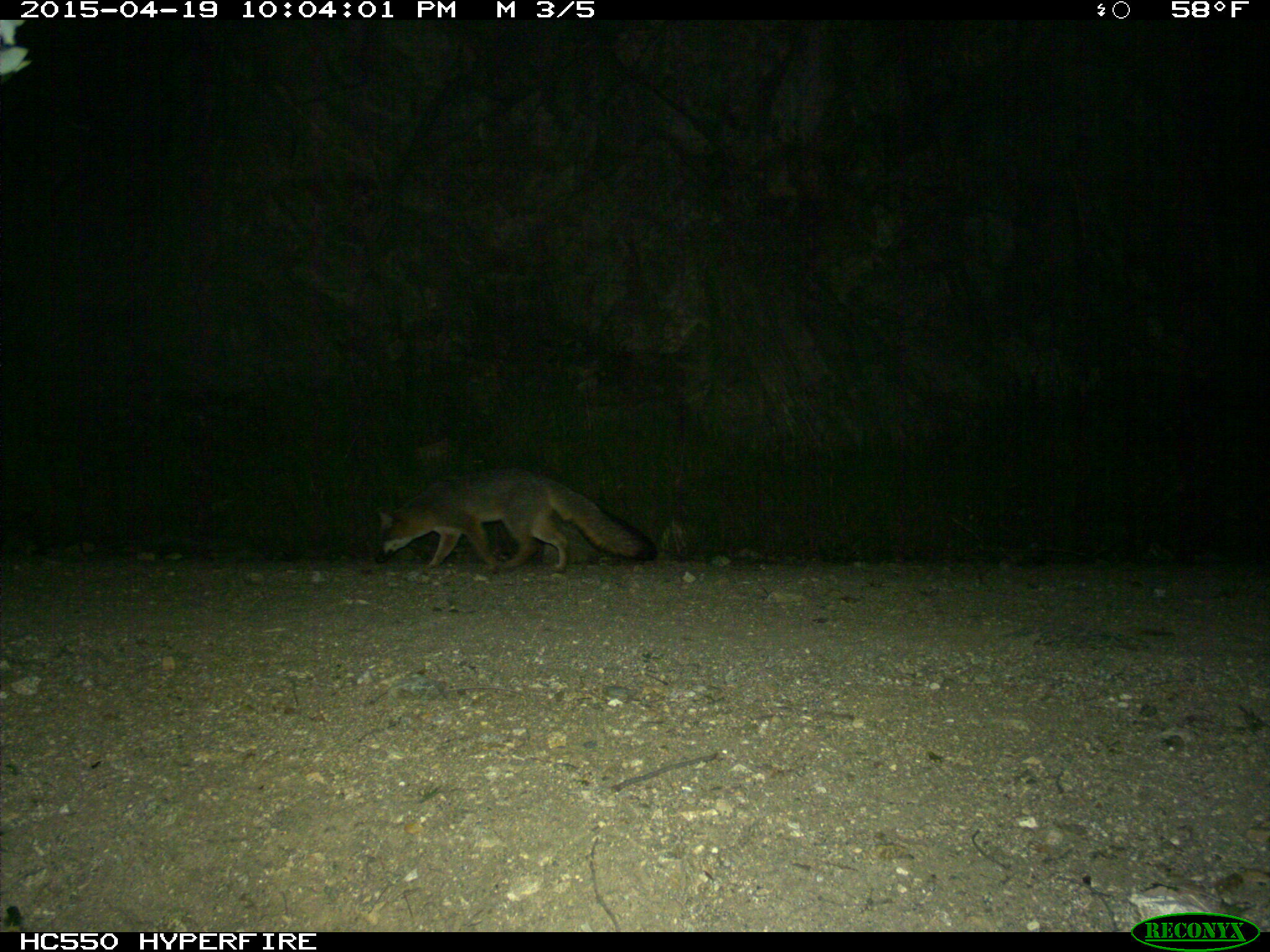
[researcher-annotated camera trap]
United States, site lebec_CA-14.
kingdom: Animalia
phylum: Chordata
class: Mammalia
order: Carnivora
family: Canidae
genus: Urocyon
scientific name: Urocyon cinereoargenteus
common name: gray fox